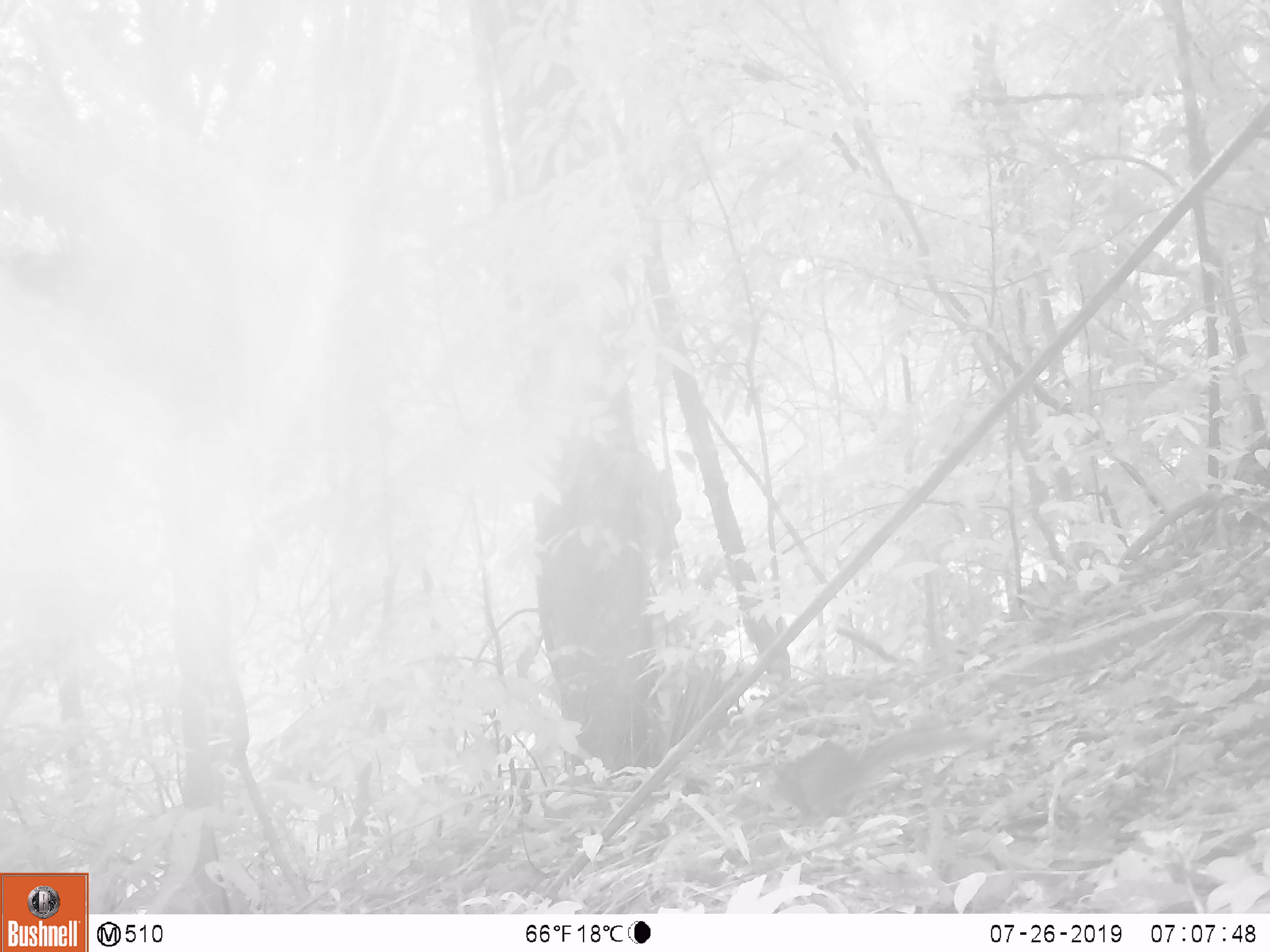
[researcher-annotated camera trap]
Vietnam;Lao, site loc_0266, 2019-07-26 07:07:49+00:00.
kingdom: Animalia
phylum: Chordata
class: Mammalia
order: Rodentia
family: Sciuridae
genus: Sciurus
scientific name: Sciurus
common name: squirrel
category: unidentified squirrel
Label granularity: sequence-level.